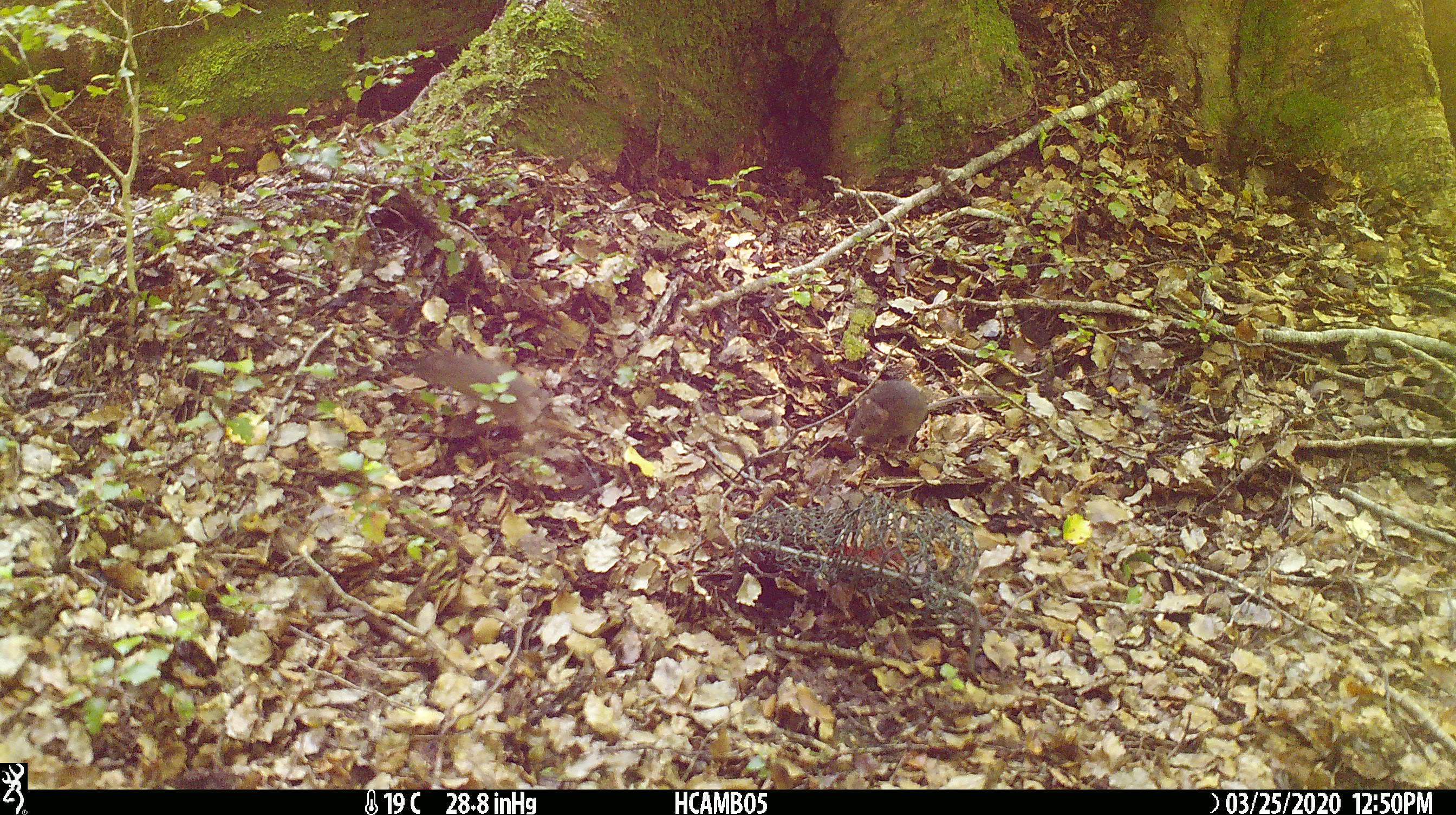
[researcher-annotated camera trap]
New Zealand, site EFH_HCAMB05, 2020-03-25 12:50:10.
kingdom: Animalia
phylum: Chordata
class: Mammalia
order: Rodentia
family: Muridae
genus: Mus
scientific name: Mus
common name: mouse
Mouse (Mus).